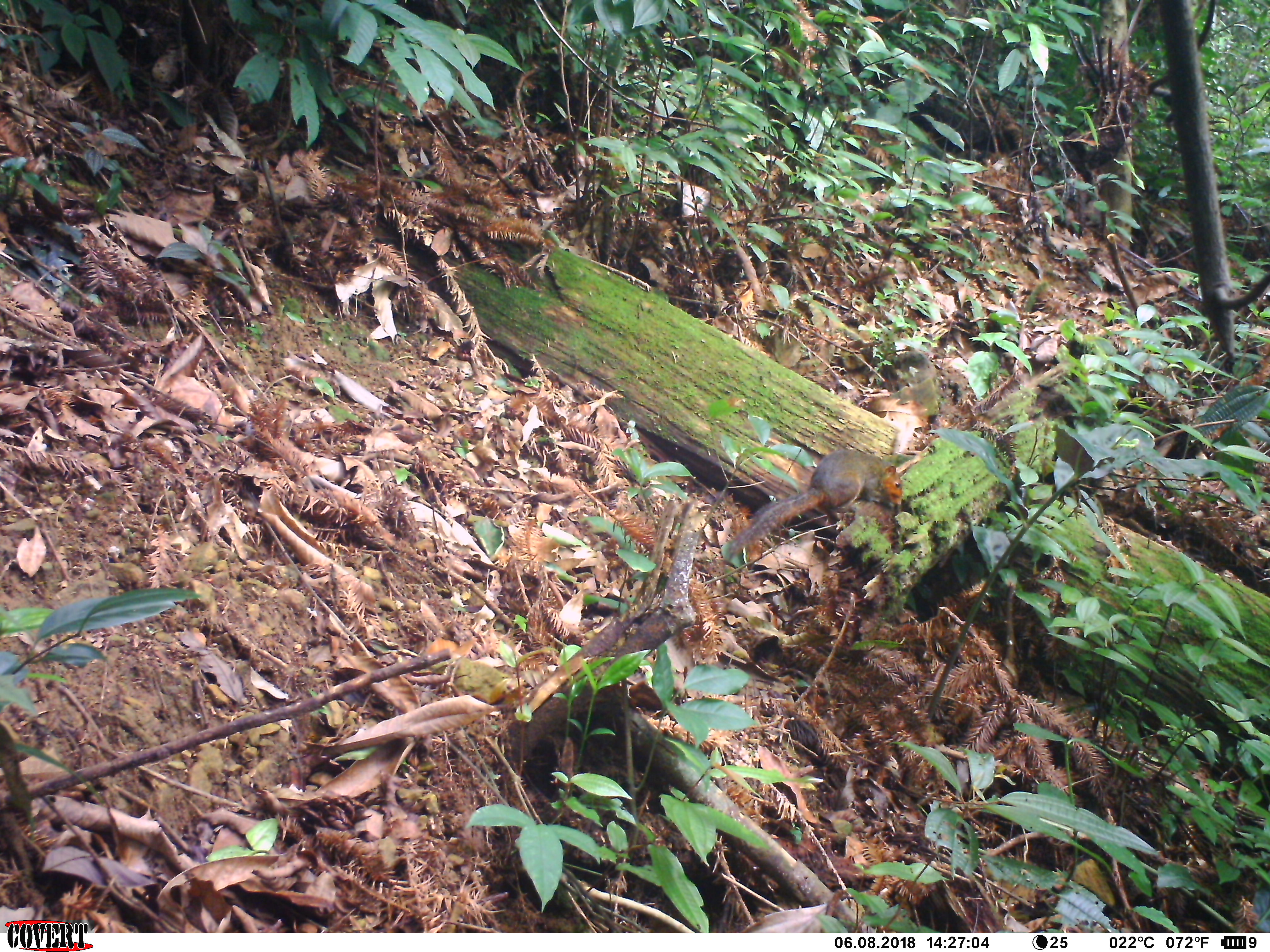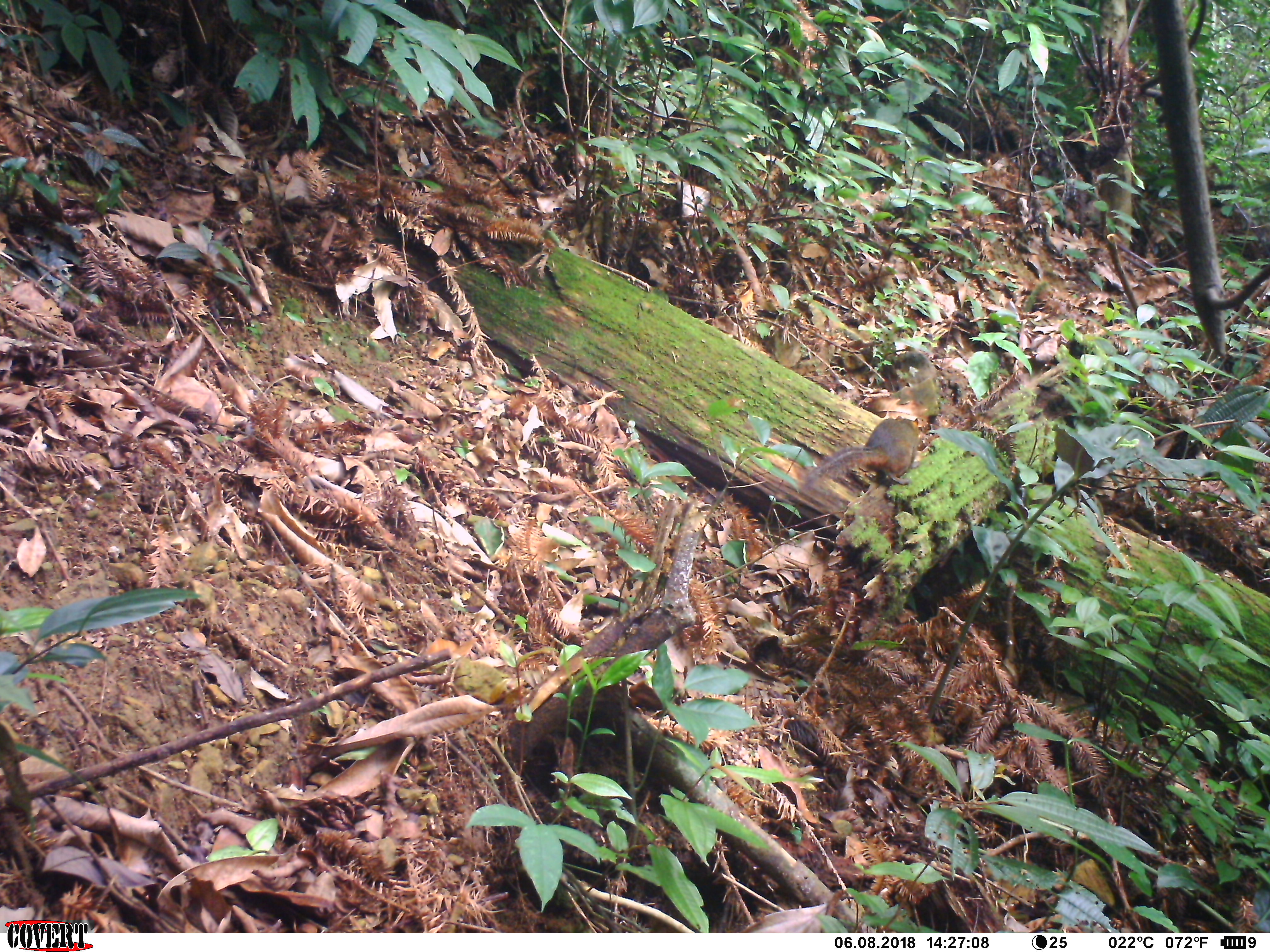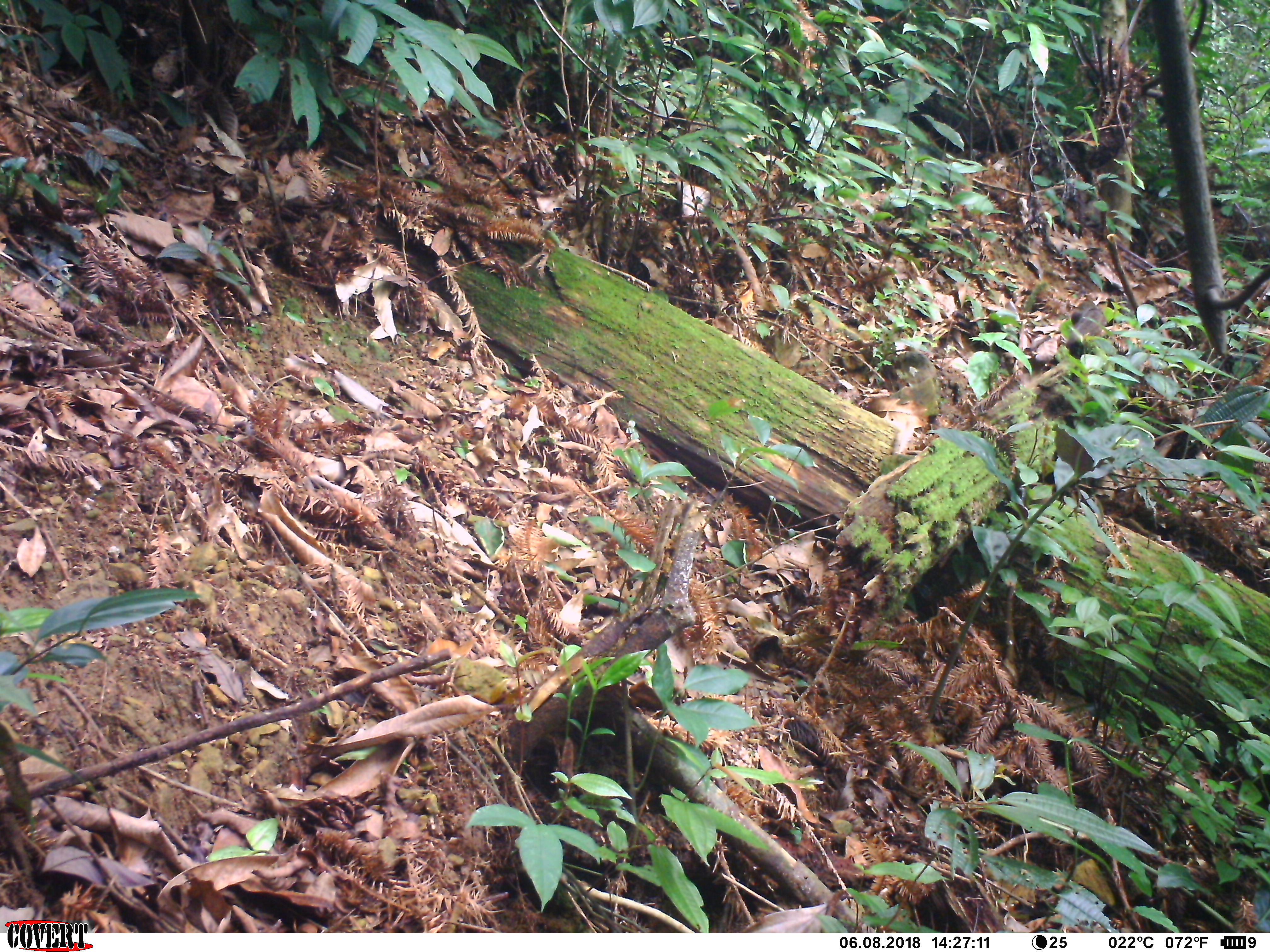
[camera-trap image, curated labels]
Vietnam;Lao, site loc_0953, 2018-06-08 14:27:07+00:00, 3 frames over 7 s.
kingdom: Animalia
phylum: Chordata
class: Mammalia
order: Rodentia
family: Sciuridae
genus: Dremomys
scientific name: Dremomys rufigenis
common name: red-cheeked squirrel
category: red cheeked squirrel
Red cheeked squirrel (red-cheeked squirrel) (Dremomys rufigenis). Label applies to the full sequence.